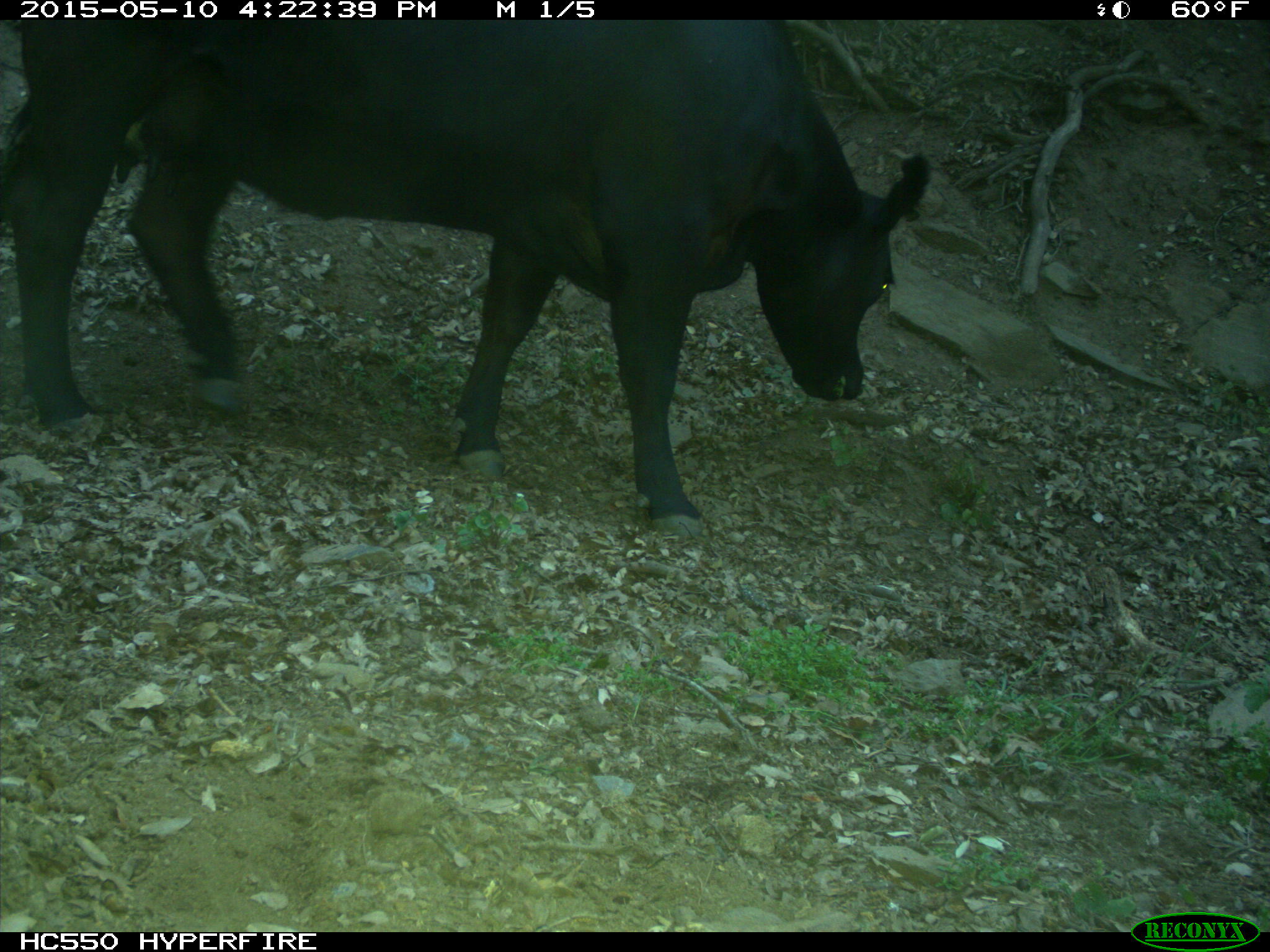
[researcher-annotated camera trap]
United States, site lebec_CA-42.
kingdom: Animalia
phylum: Chordata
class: Mammalia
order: Artiodactyla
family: Bovidae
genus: Bos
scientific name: Bos taurus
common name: domestic cow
Bos taurus (domestic cow).